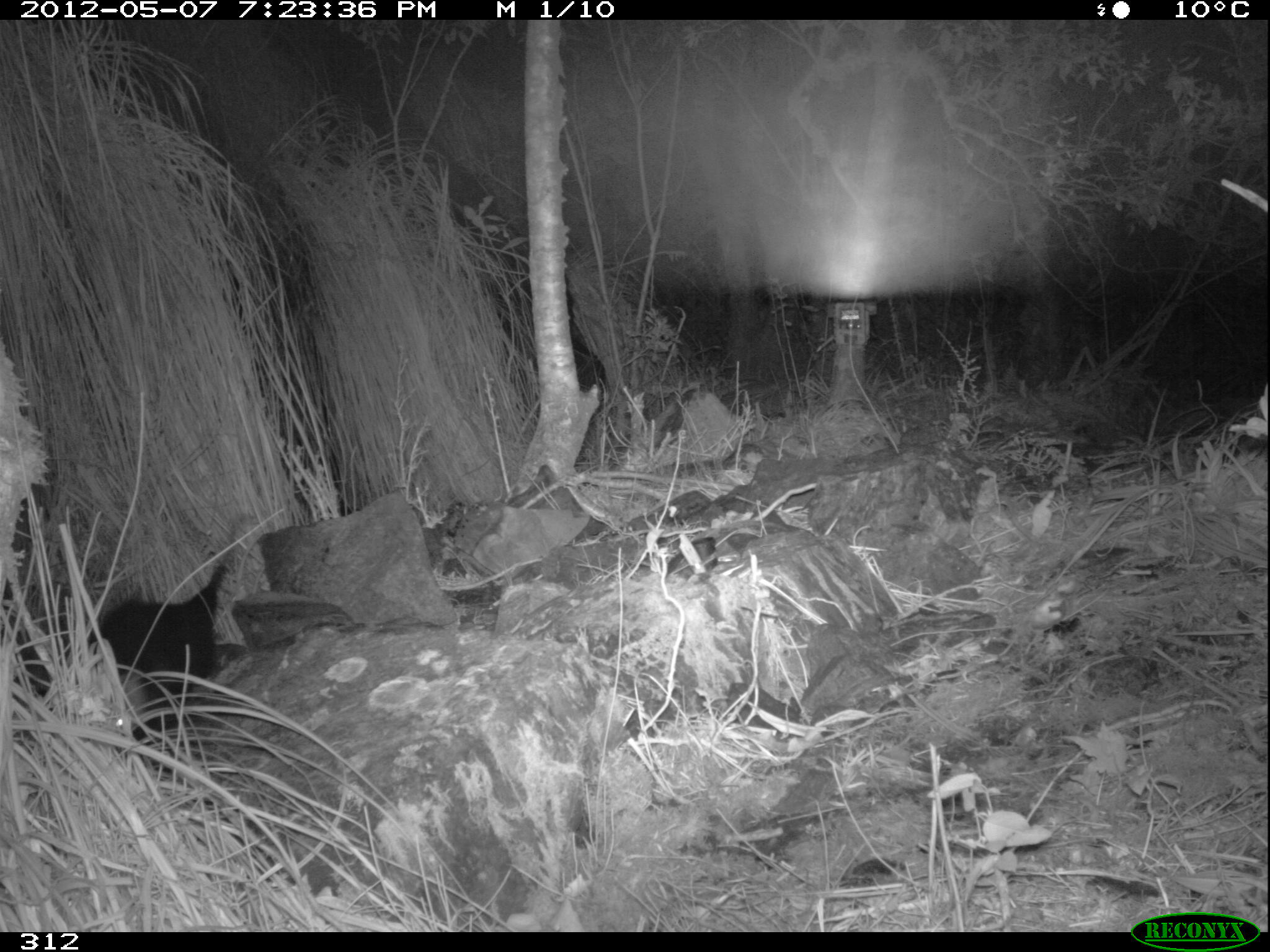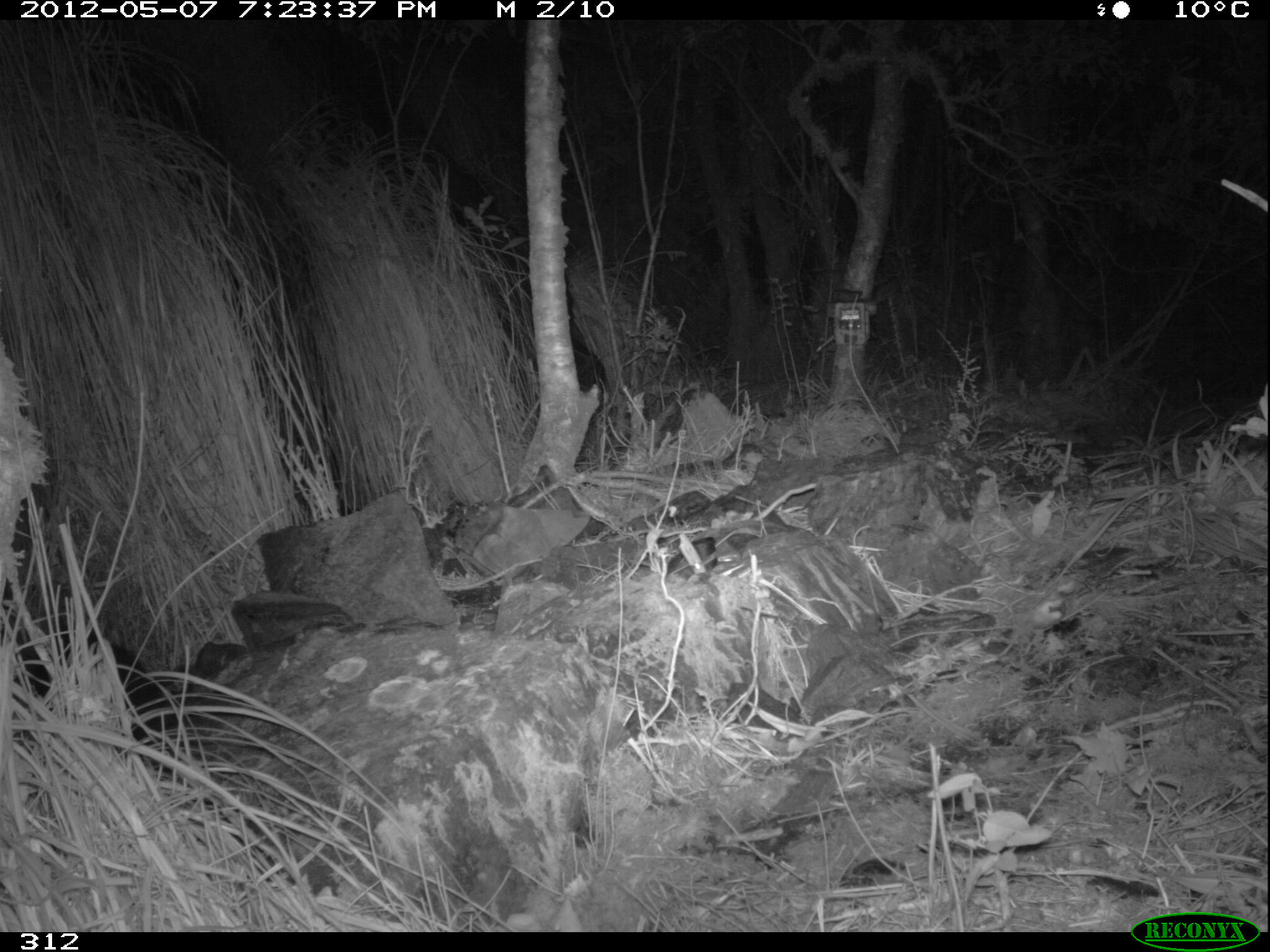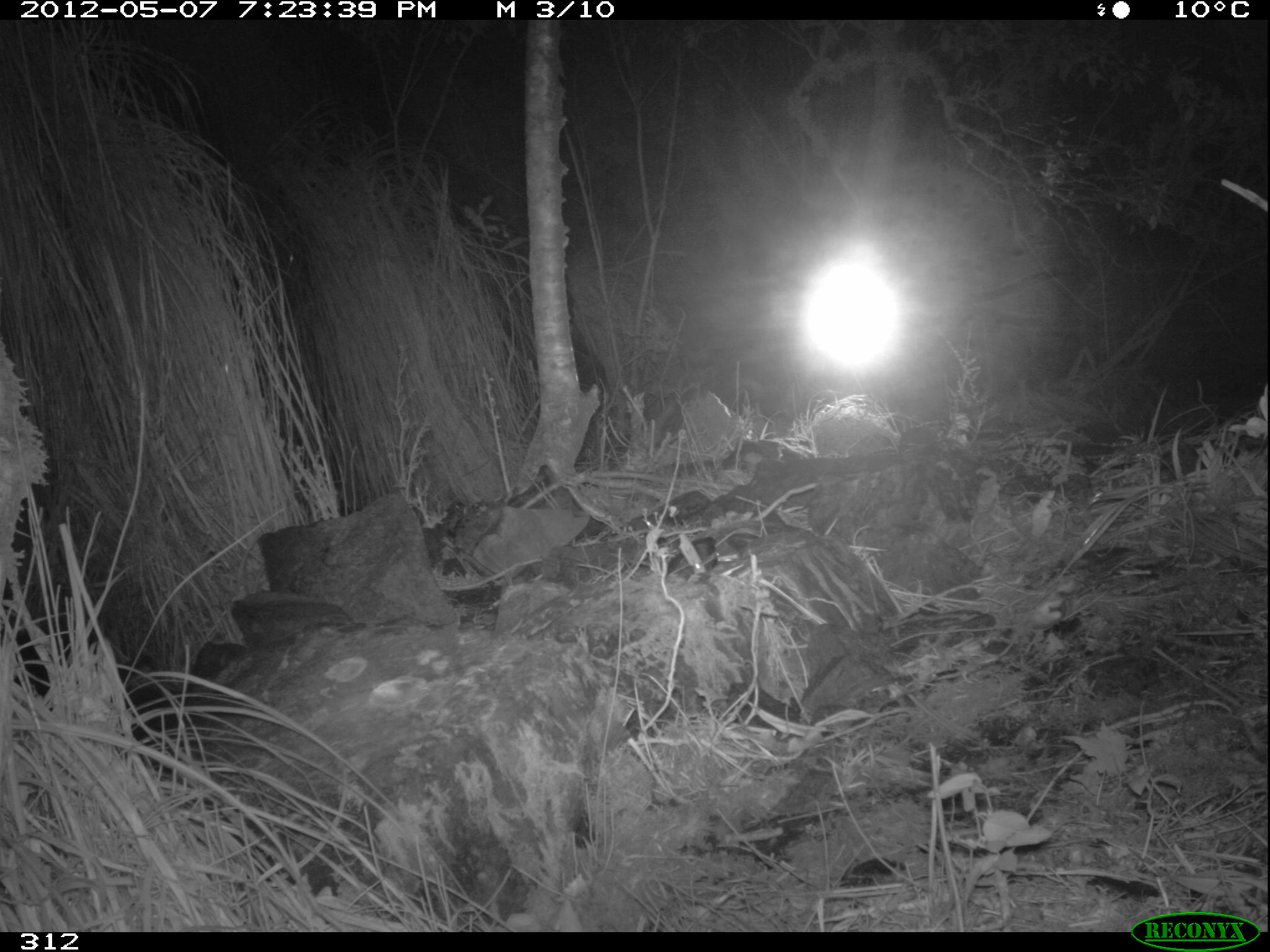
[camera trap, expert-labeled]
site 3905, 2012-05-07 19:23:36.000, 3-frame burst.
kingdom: Animalia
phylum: Chordata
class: Mammalia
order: Didelphimorphia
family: Didelphidae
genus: Didelphis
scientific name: Didelphis pernigra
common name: andean white-eared opossum